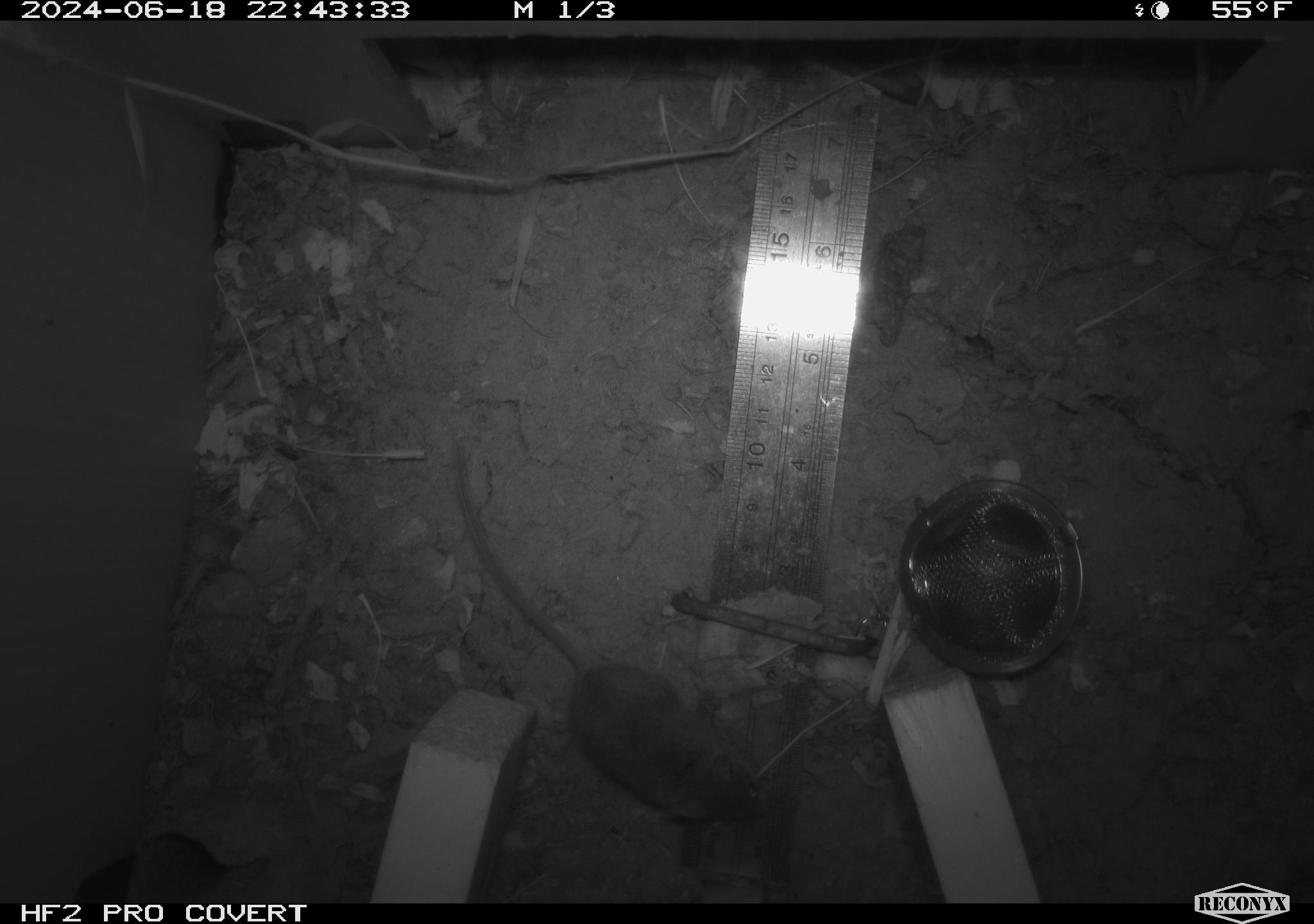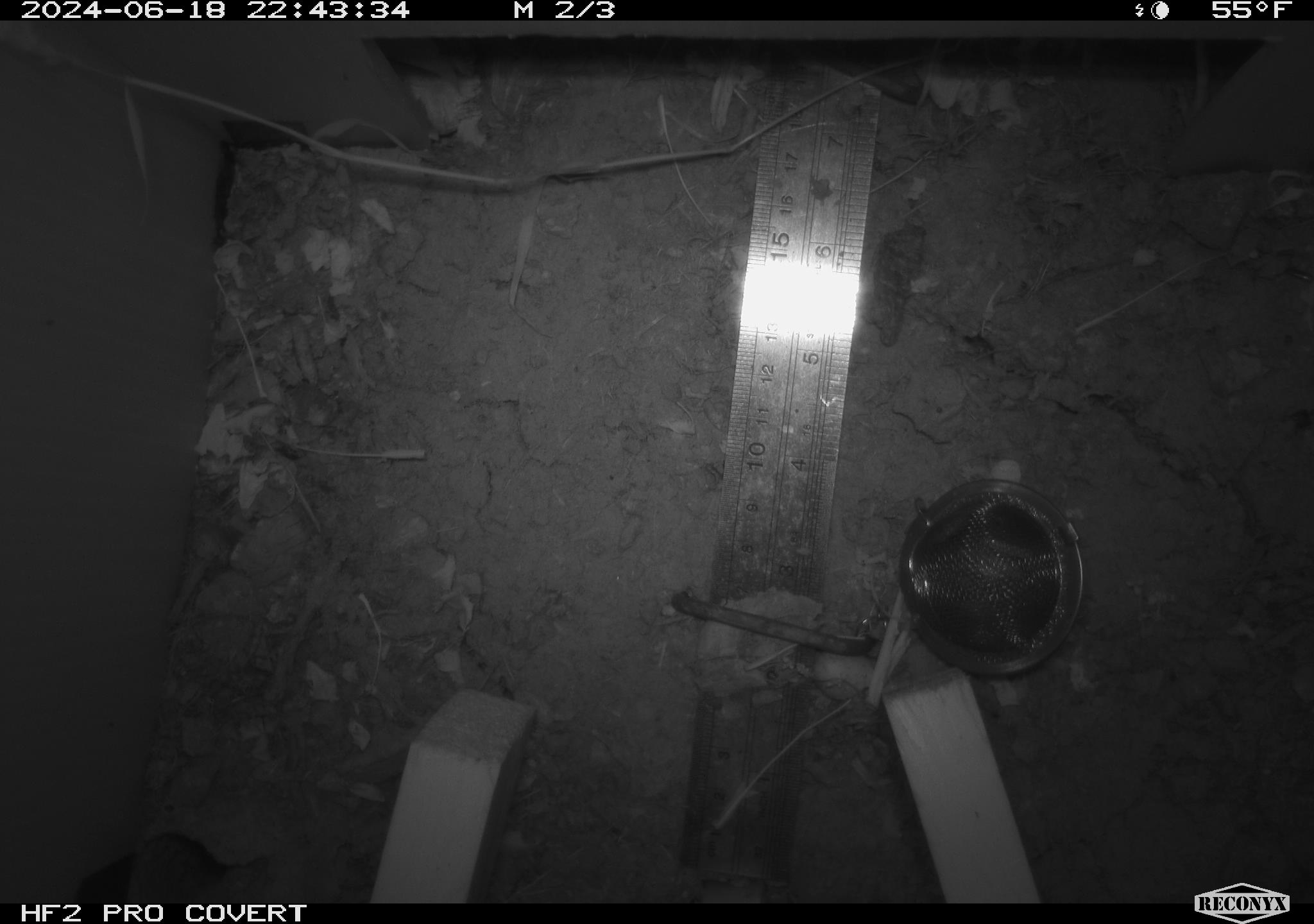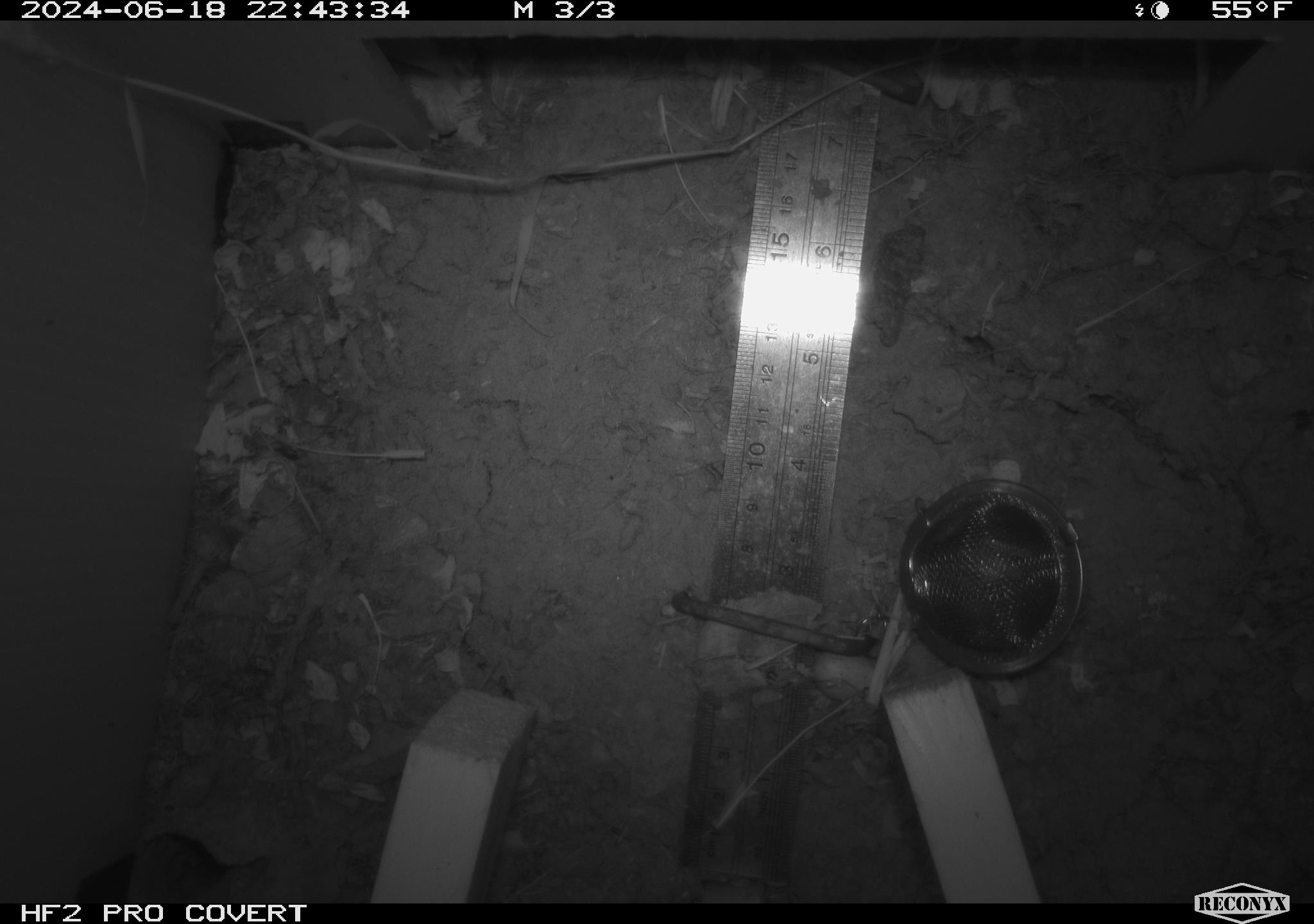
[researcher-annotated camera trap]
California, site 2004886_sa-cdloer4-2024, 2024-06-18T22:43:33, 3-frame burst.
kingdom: Animalia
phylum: Chordata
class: Mammalia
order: Rodentia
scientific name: Rodentia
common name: rodent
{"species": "rodent (Rodentia)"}